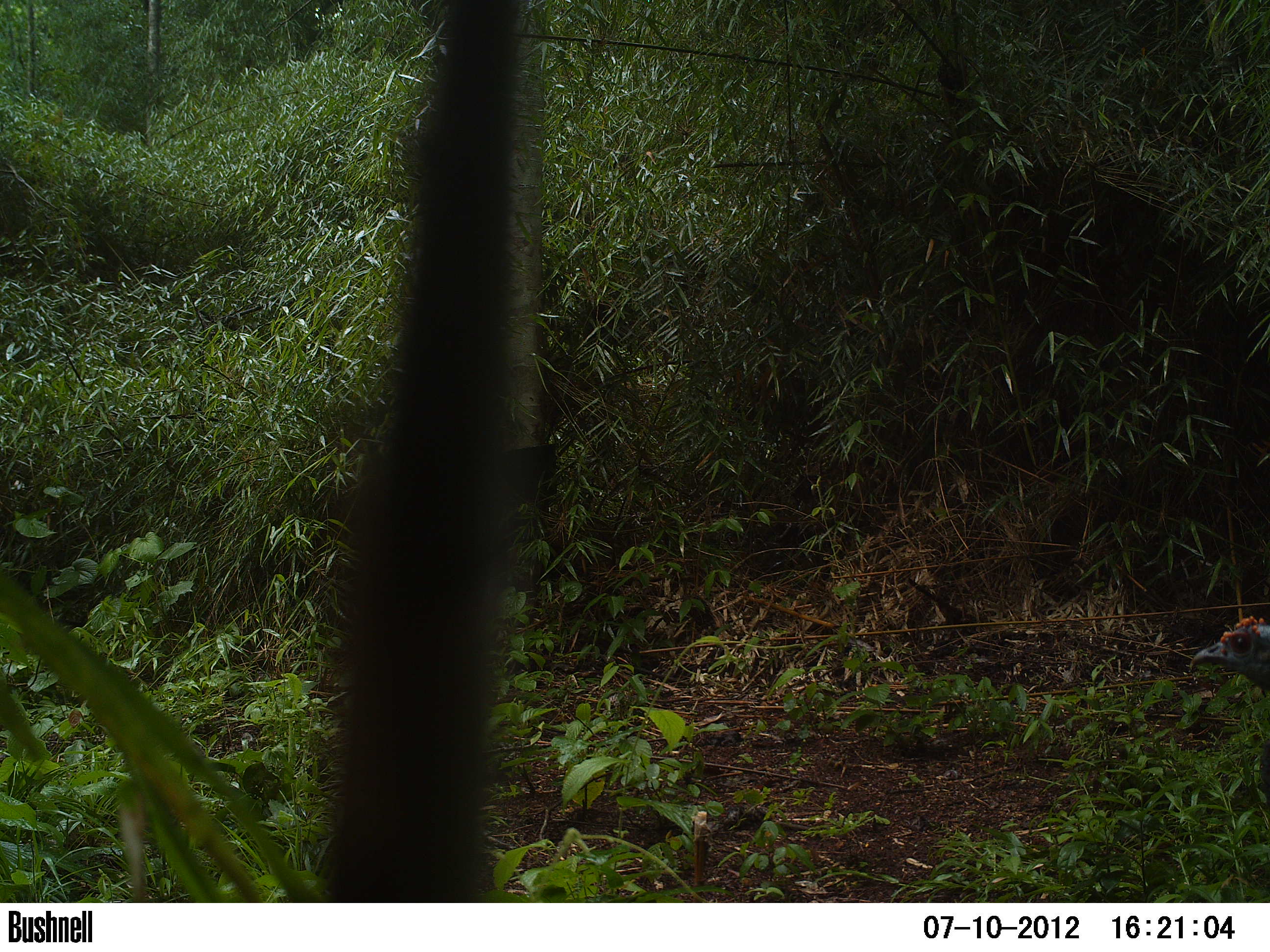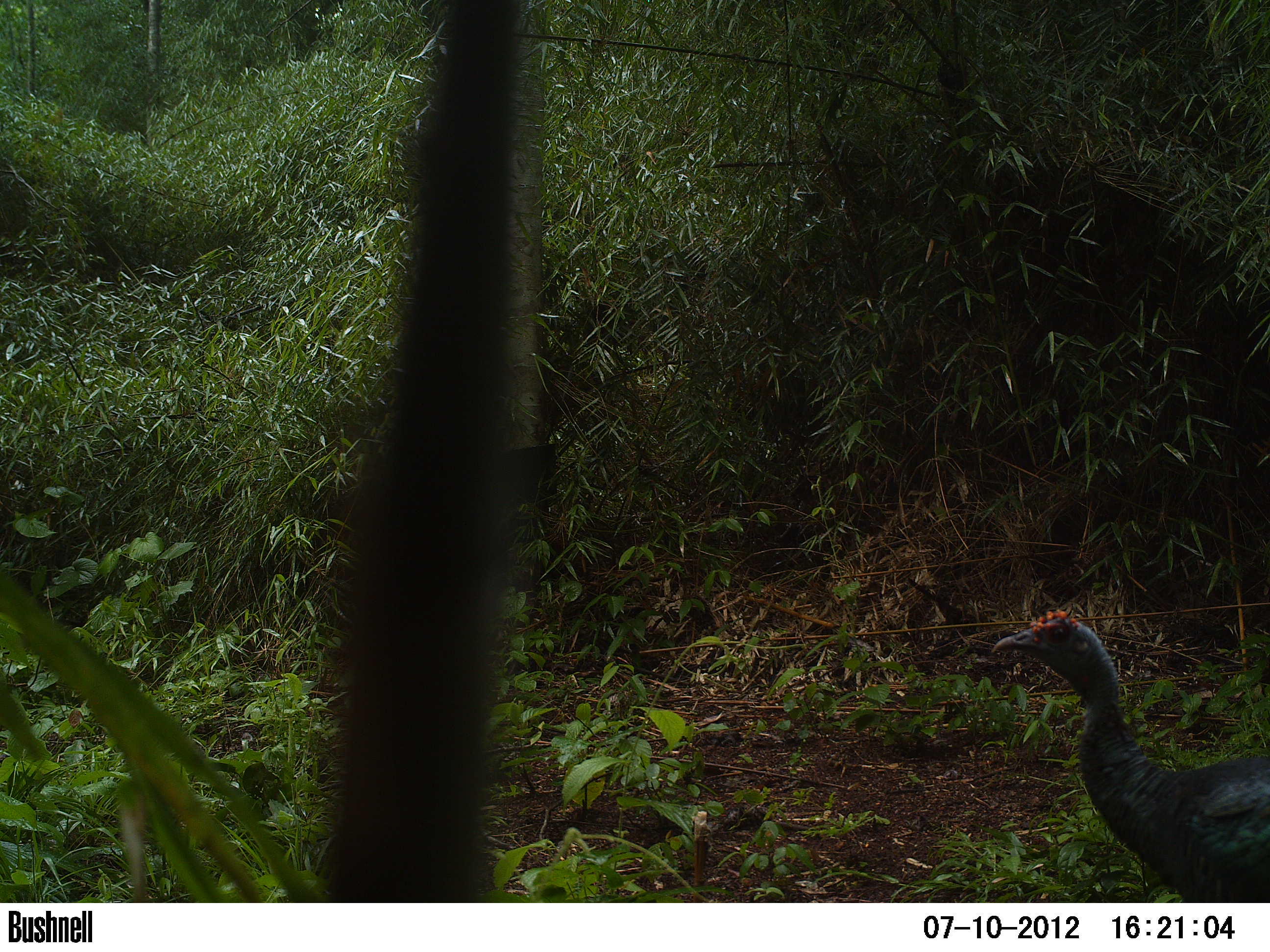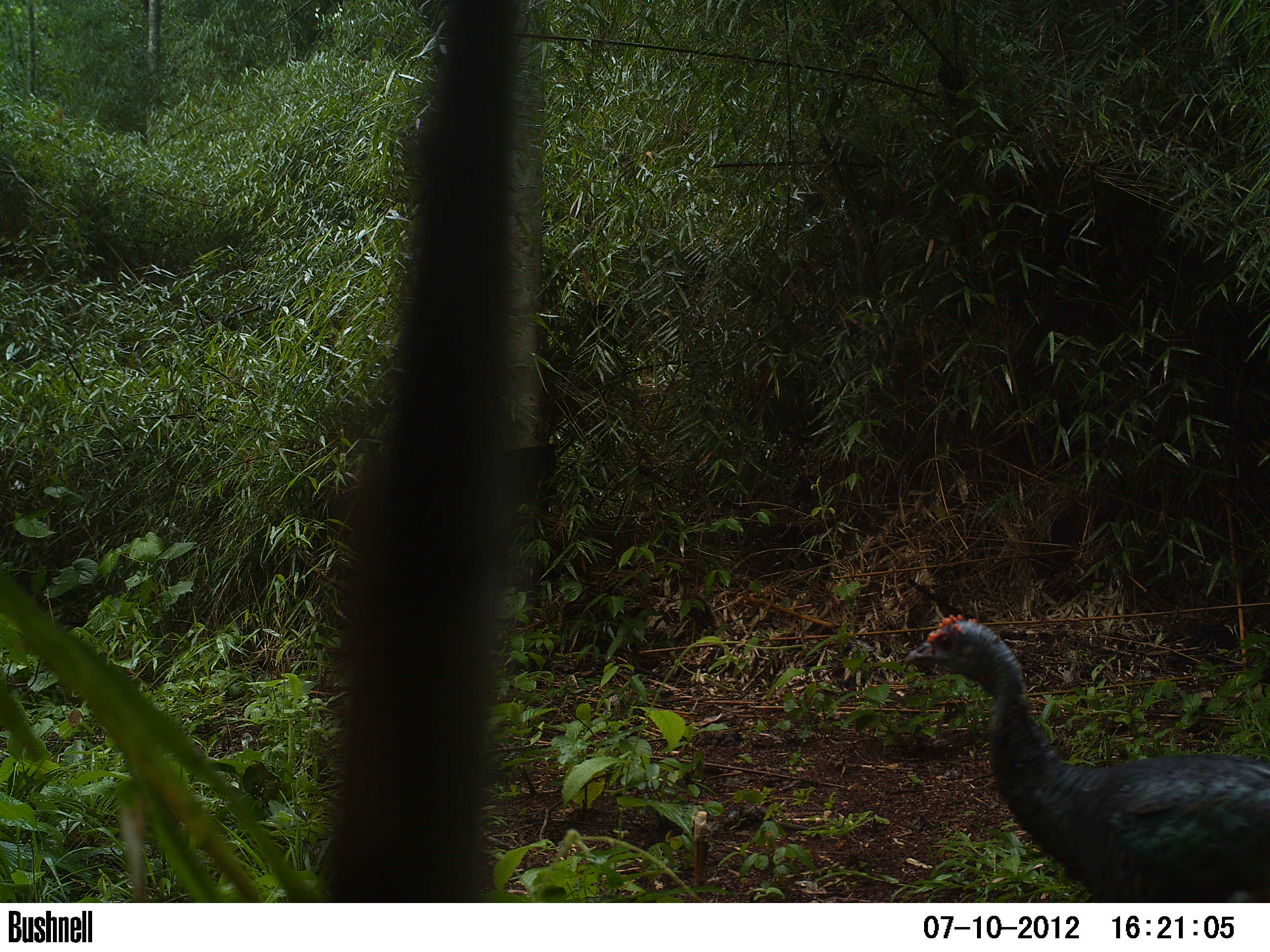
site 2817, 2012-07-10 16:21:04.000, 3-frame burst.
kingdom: Animalia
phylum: Chordata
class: Aves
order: Galliformes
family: Phasianidae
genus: Meleagris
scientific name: Meleagris ocellata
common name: ocellated turkey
Meleagris ocellata (ocellated turkey), count 1, age adult.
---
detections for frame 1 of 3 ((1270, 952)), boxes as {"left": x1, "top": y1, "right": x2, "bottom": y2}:
meleagris ocellata: {"left": 1189, "top": 614, "right": 1270, "bottom": 807}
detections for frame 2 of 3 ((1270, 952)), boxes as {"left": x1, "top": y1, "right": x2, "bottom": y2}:
meleagris ocellata: {"left": 990, "top": 609, "right": 1270, "bottom": 902}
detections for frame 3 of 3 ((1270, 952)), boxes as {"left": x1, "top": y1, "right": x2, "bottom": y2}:
meleagris ocellata: {"left": 903, "top": 613, "right": 1270, "bottom": 902}